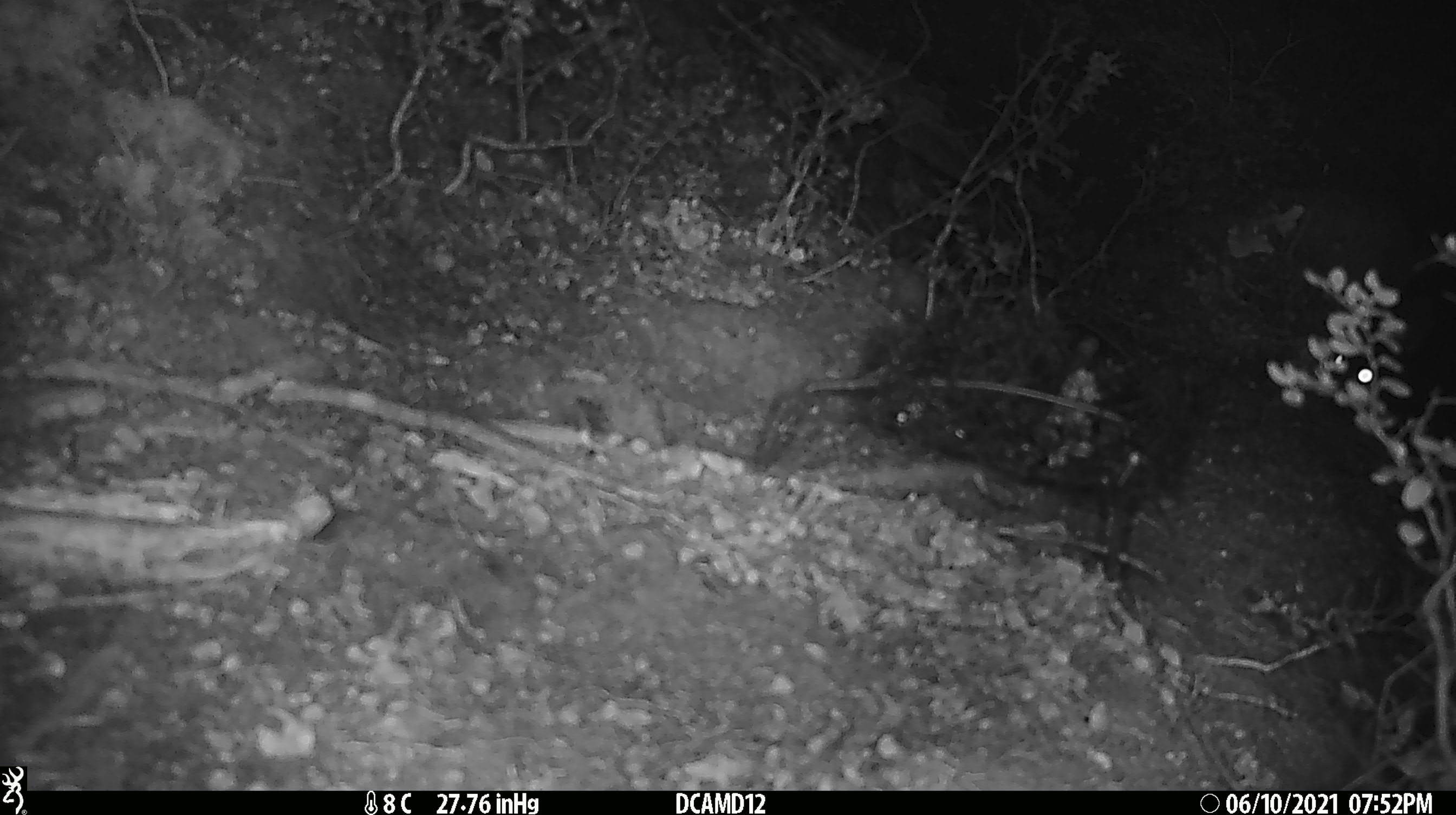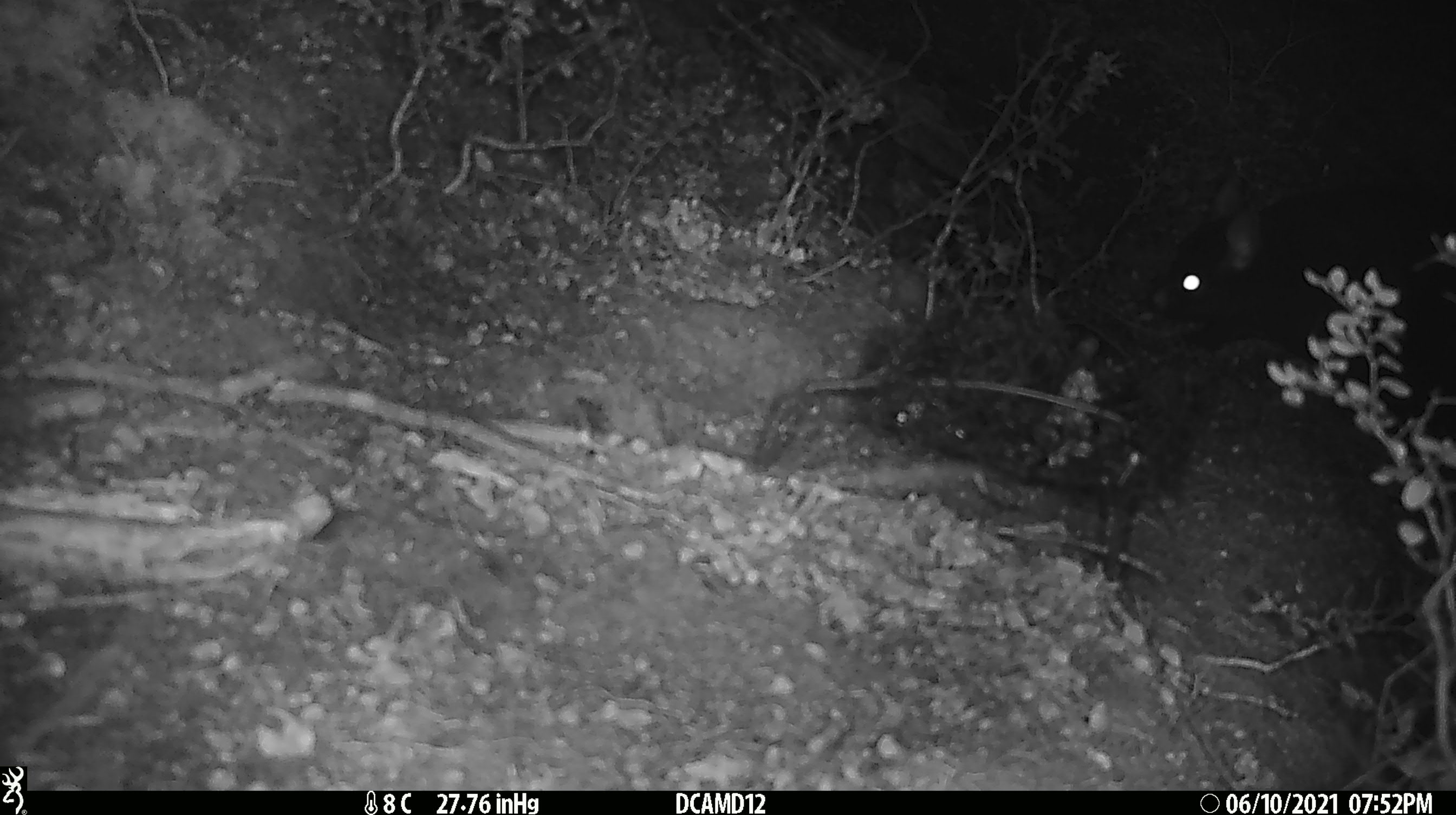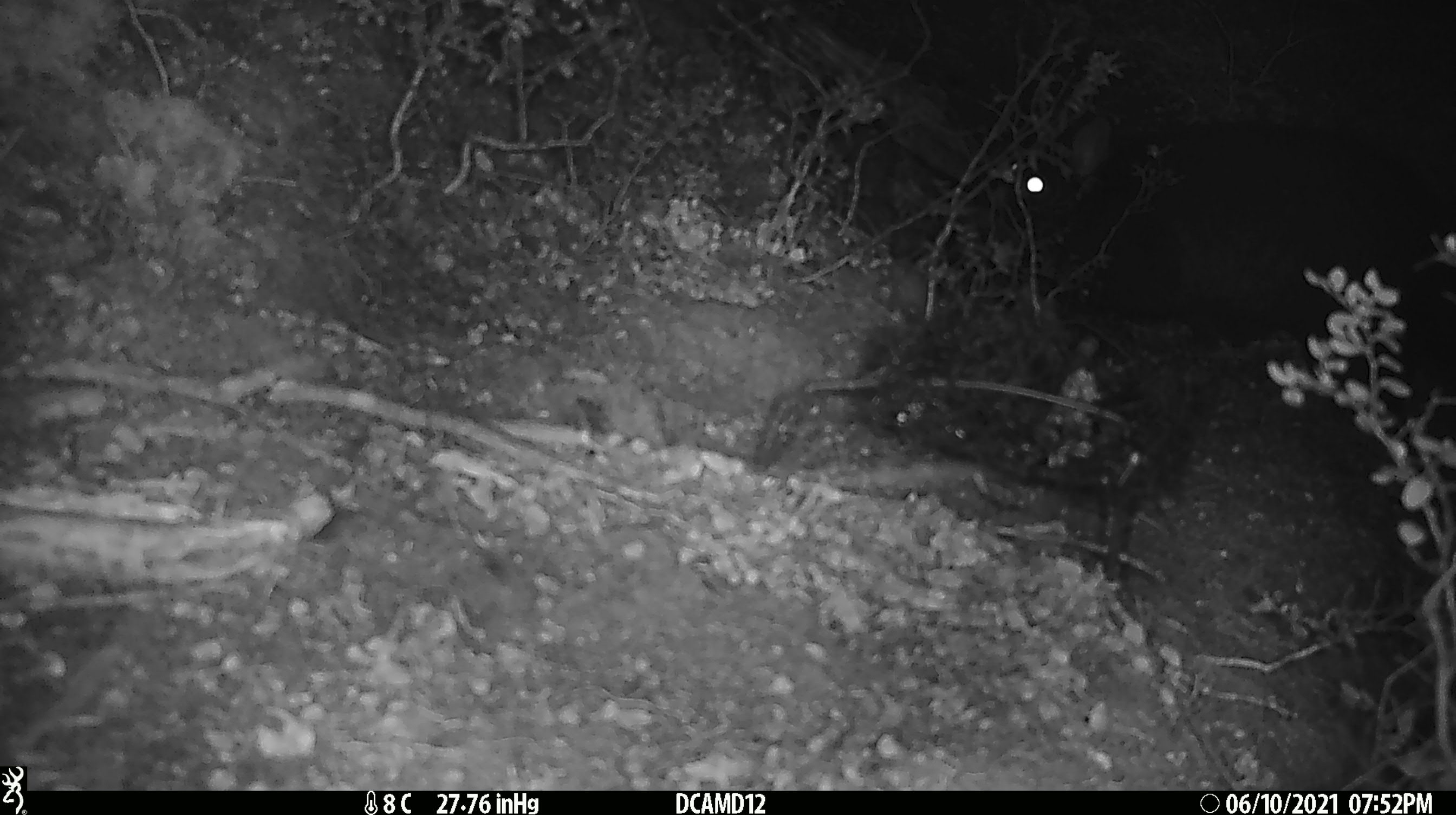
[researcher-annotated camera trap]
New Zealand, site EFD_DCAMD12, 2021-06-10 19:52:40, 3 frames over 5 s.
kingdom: Animalia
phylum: Chordata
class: Mammalia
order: Diprotodontia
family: Phalangeridae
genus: Trichosurus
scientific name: Trichosurus vulpecula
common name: common brushtail possum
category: possum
Possum (common brushtail possum) (Trichosurus vulpecula).